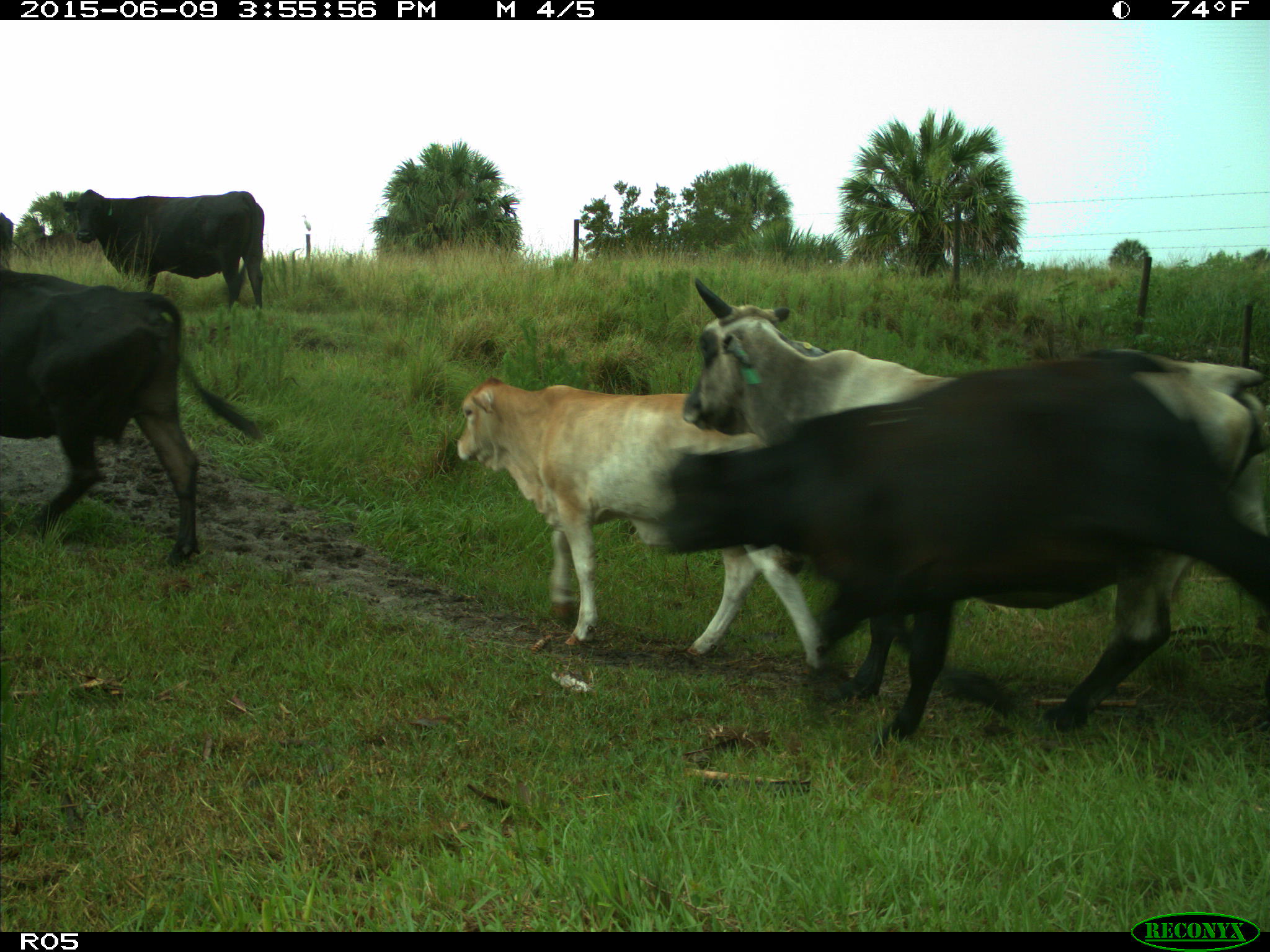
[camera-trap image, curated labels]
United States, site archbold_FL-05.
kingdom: Animalia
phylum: Chordata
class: Mammalia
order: Artiodactyla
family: Bovidae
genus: Bos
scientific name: Bos taurus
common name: domestic cow